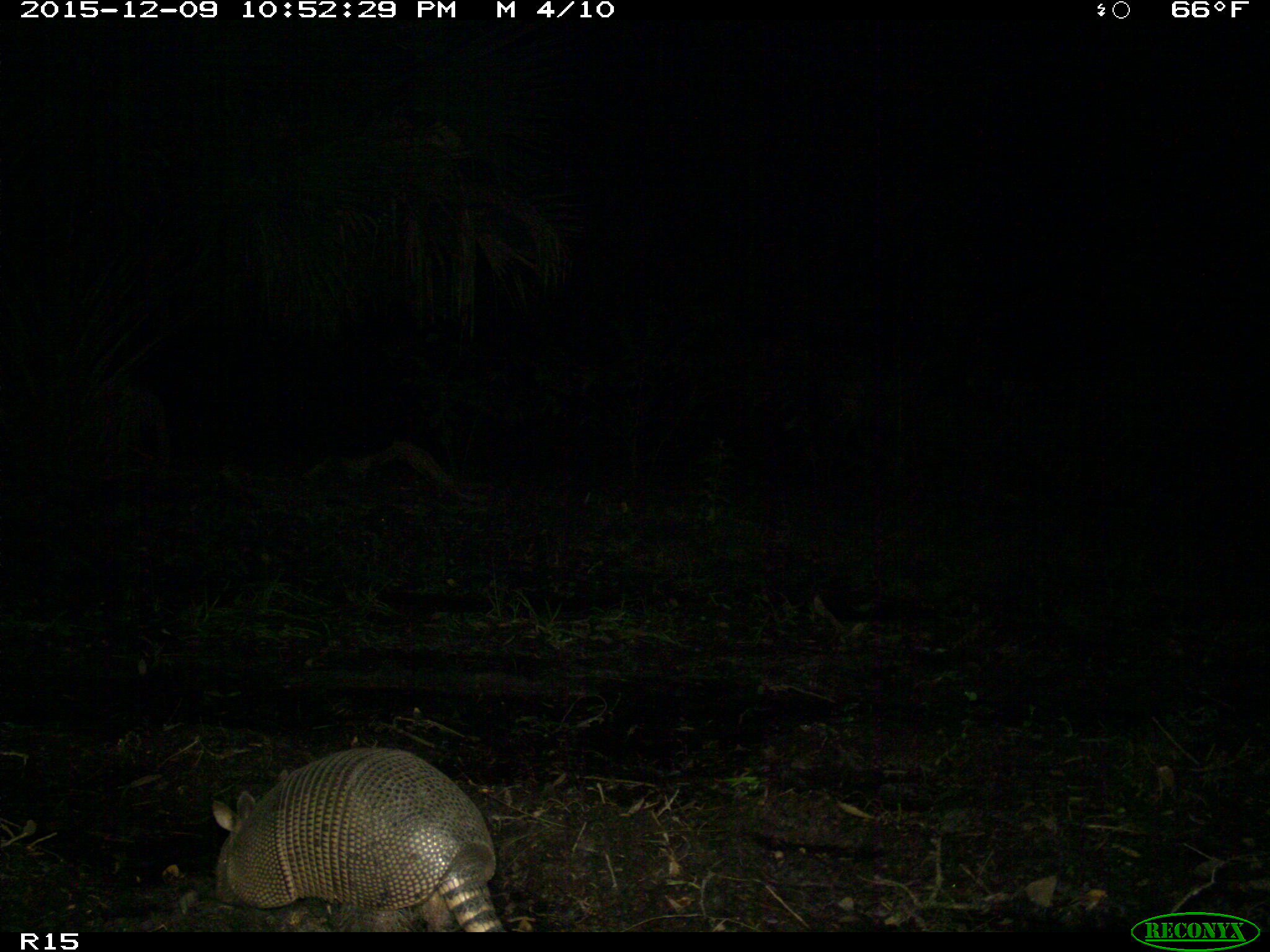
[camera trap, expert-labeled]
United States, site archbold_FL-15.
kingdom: Animalia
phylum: Chordata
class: Mammalia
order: Cingulata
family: Dasypodidae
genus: Dasypus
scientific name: Dasypus novemcinctus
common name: nine-banded armadillo